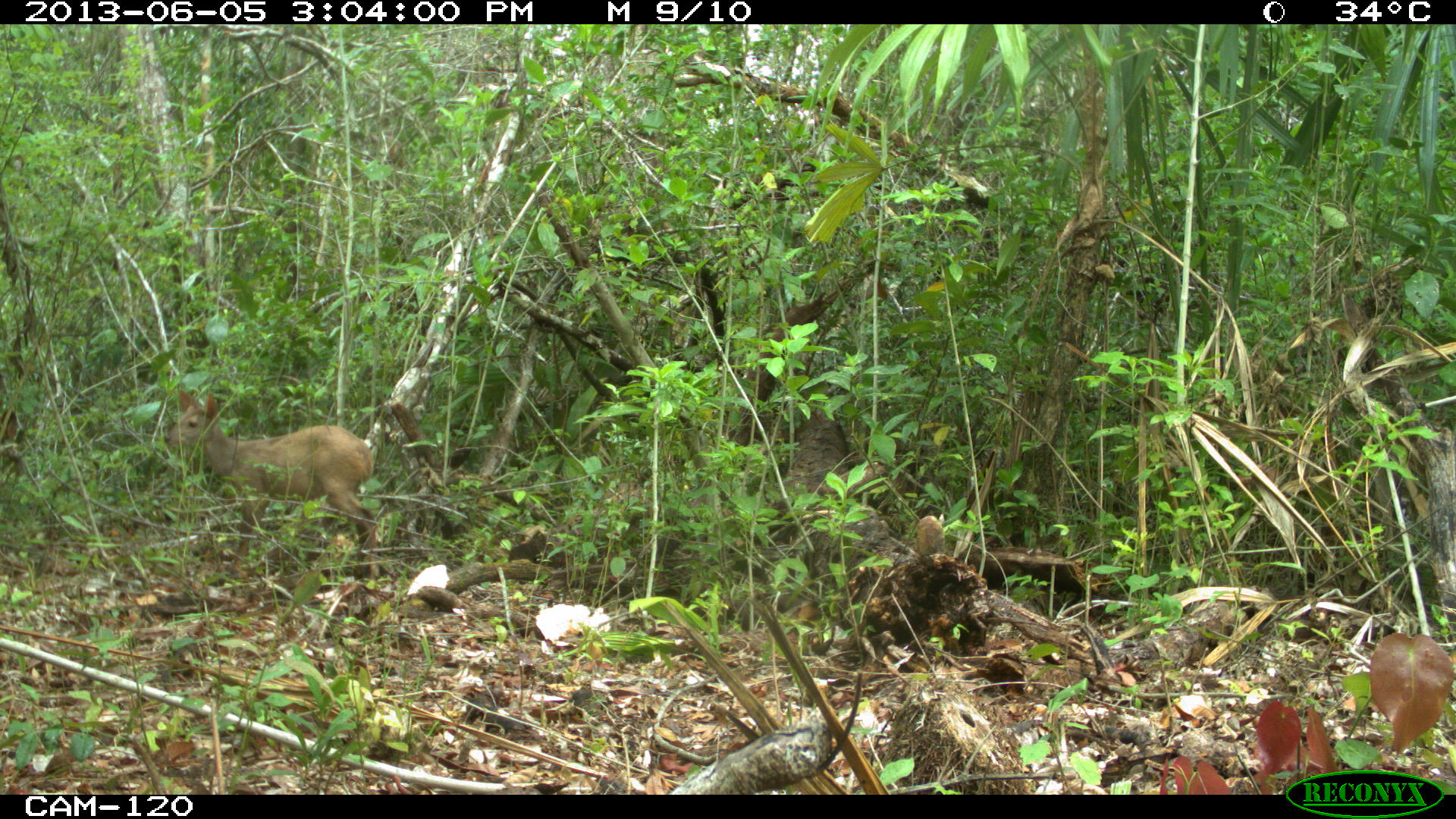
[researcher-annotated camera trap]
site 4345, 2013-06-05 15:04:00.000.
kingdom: Animalia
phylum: Chordata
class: Mammalia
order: Artiodactyla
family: Cervidae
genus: Odocoileus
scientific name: Odocoileus pandora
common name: yucatán brown brocket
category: mazama pandora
Mazama pandora (yucatán brown brocket) (Odocoileus pandora), count 1, sex female.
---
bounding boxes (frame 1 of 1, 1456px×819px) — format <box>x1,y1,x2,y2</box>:
mazama pandora: <box>163,390,379,589</box>